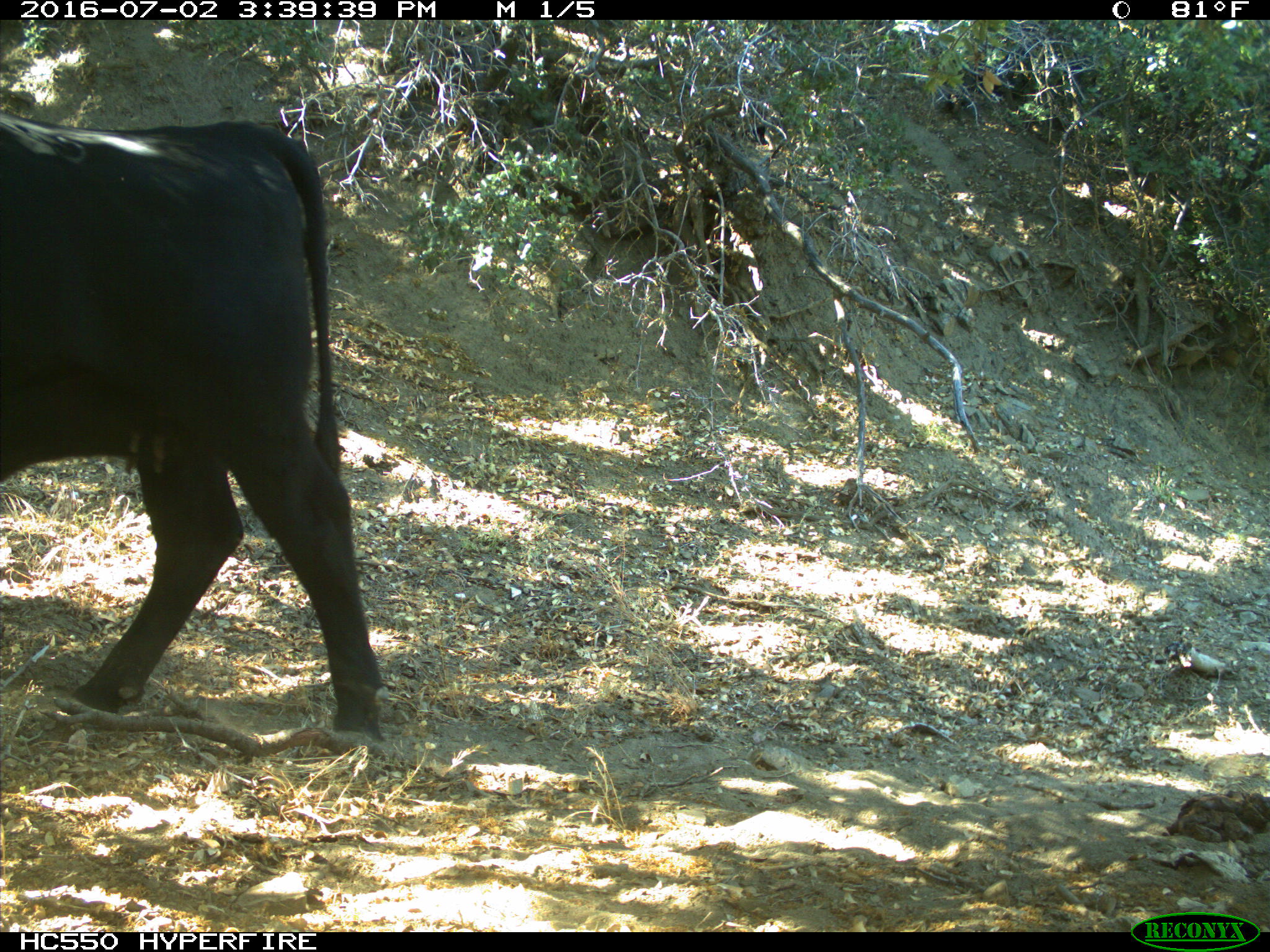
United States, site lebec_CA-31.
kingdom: Animalia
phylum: Chordata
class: Mammalia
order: Artiodactyla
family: Bovidae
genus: Bos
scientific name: Bos taurus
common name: domestic cow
Bos taurus (domestic cow).